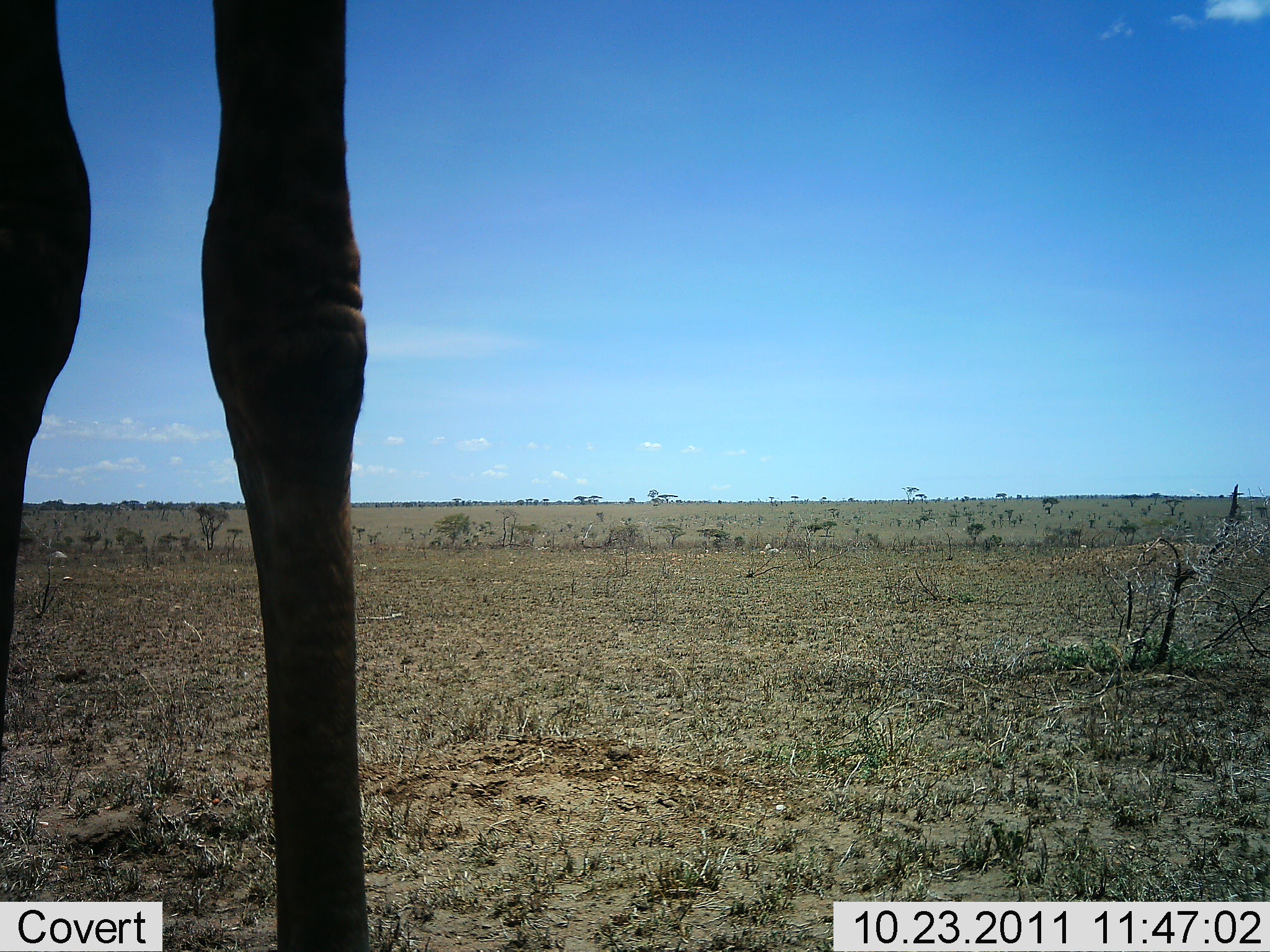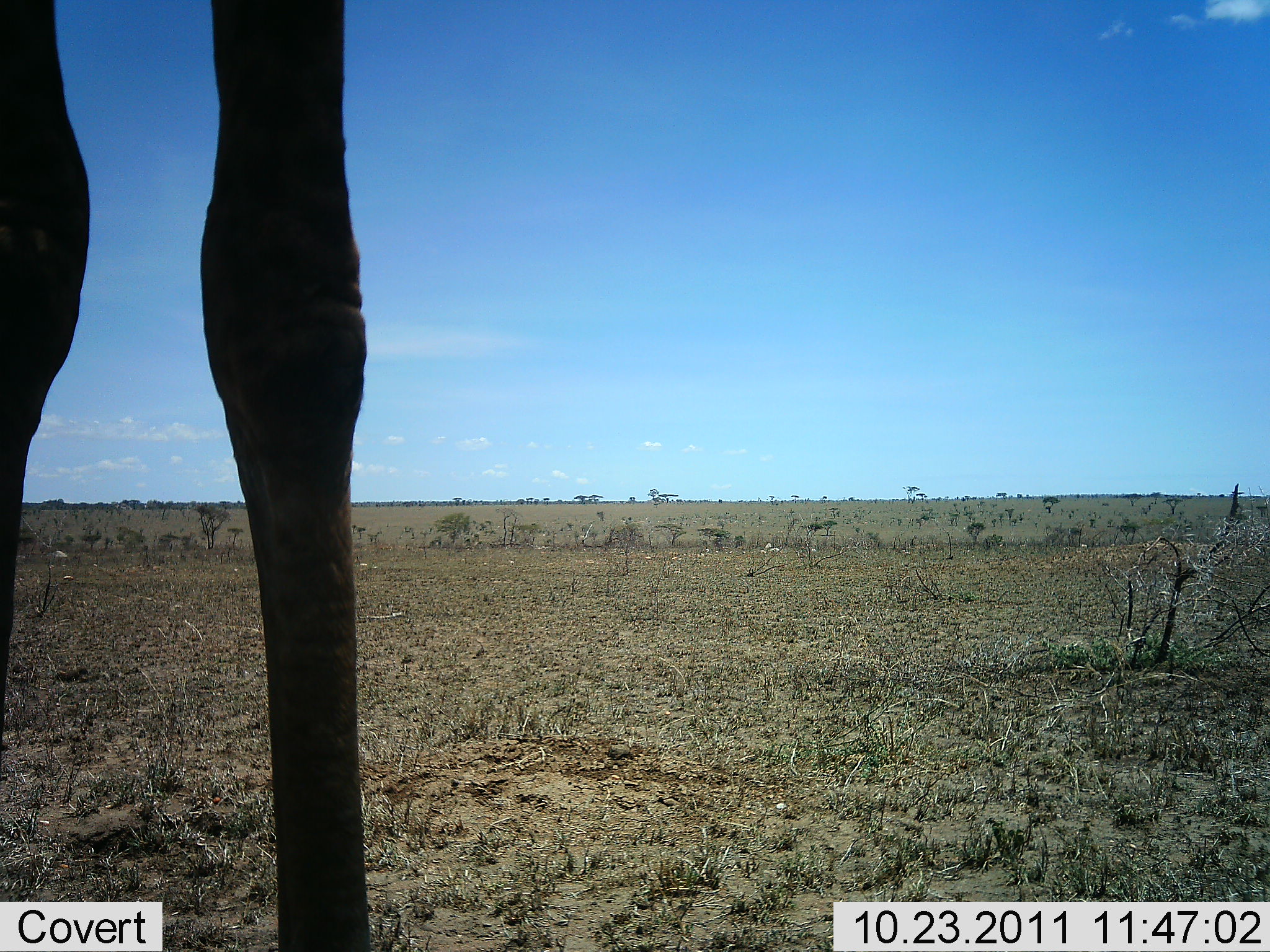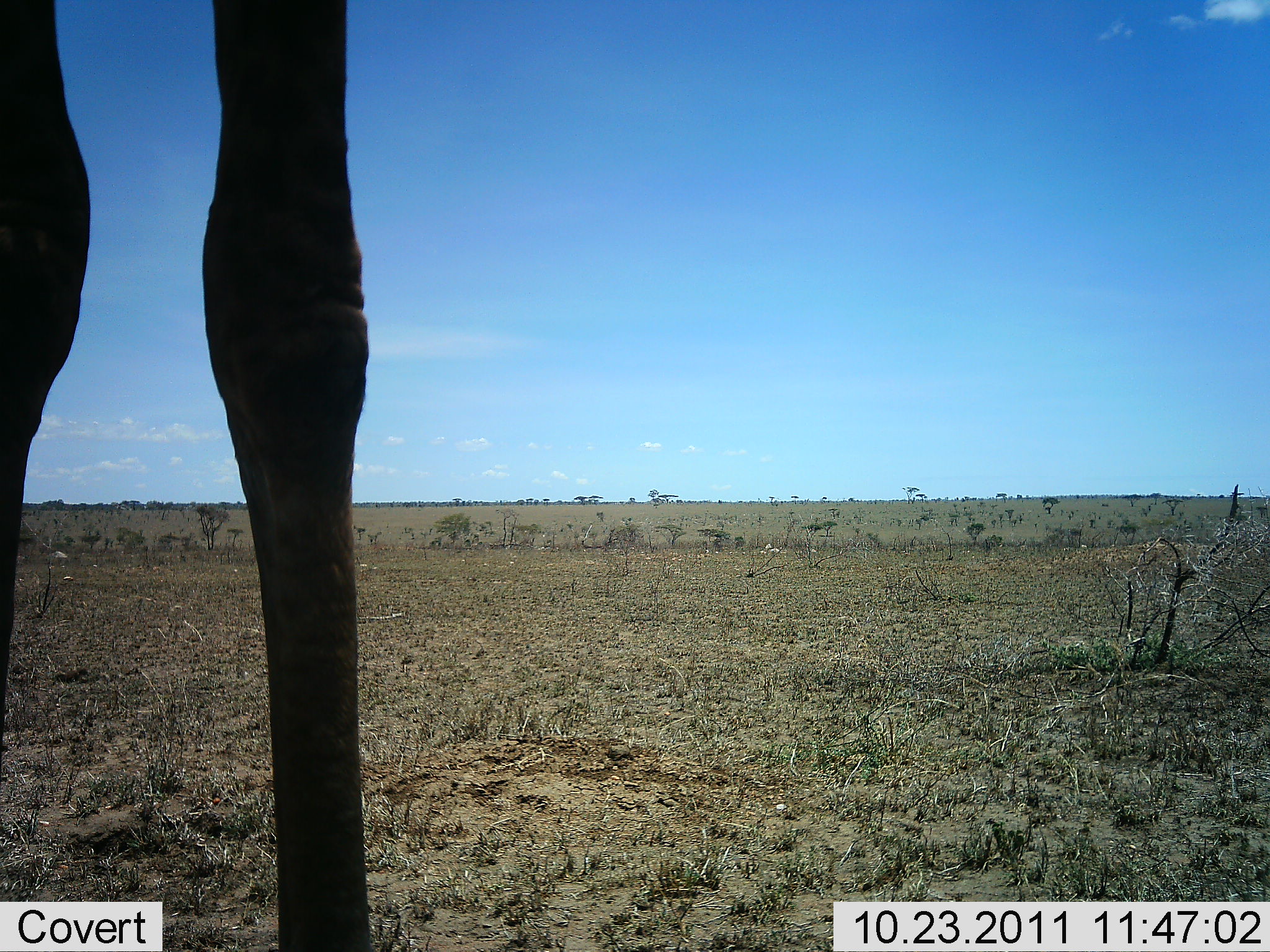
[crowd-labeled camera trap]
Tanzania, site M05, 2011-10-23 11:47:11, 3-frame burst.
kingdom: Animalia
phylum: Chordata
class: Mammalia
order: Artiodactyla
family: Giraffidae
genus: Giraffa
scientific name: Giraffa camelopardalis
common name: giraffe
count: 1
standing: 100%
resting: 0%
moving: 0%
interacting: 0%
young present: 0%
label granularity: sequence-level